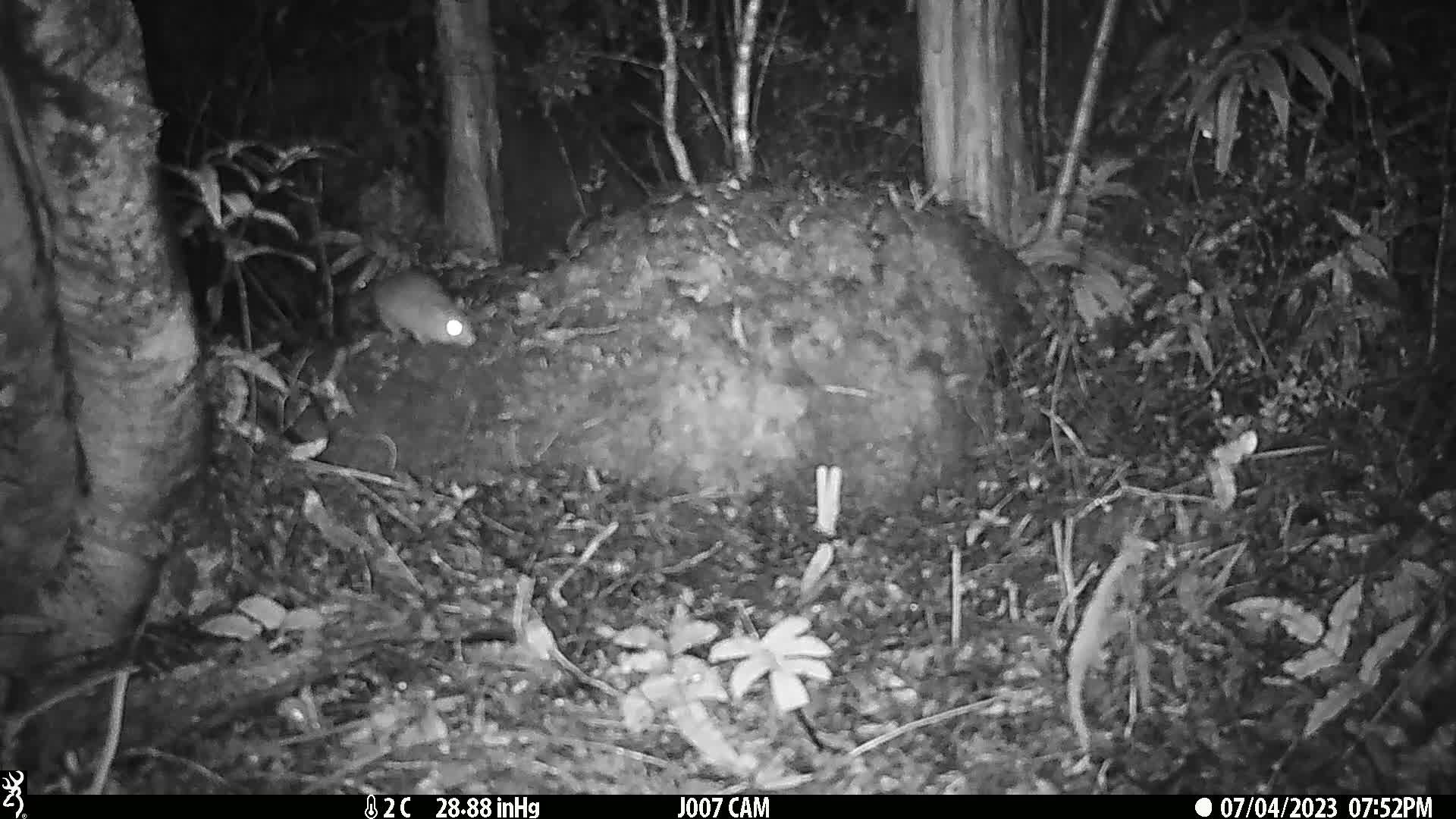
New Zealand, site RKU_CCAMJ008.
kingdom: Animalia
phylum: Chordata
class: Mammalia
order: Rodentia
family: Muridae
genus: Rattus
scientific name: Rattus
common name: rat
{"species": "rat (Rattus)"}